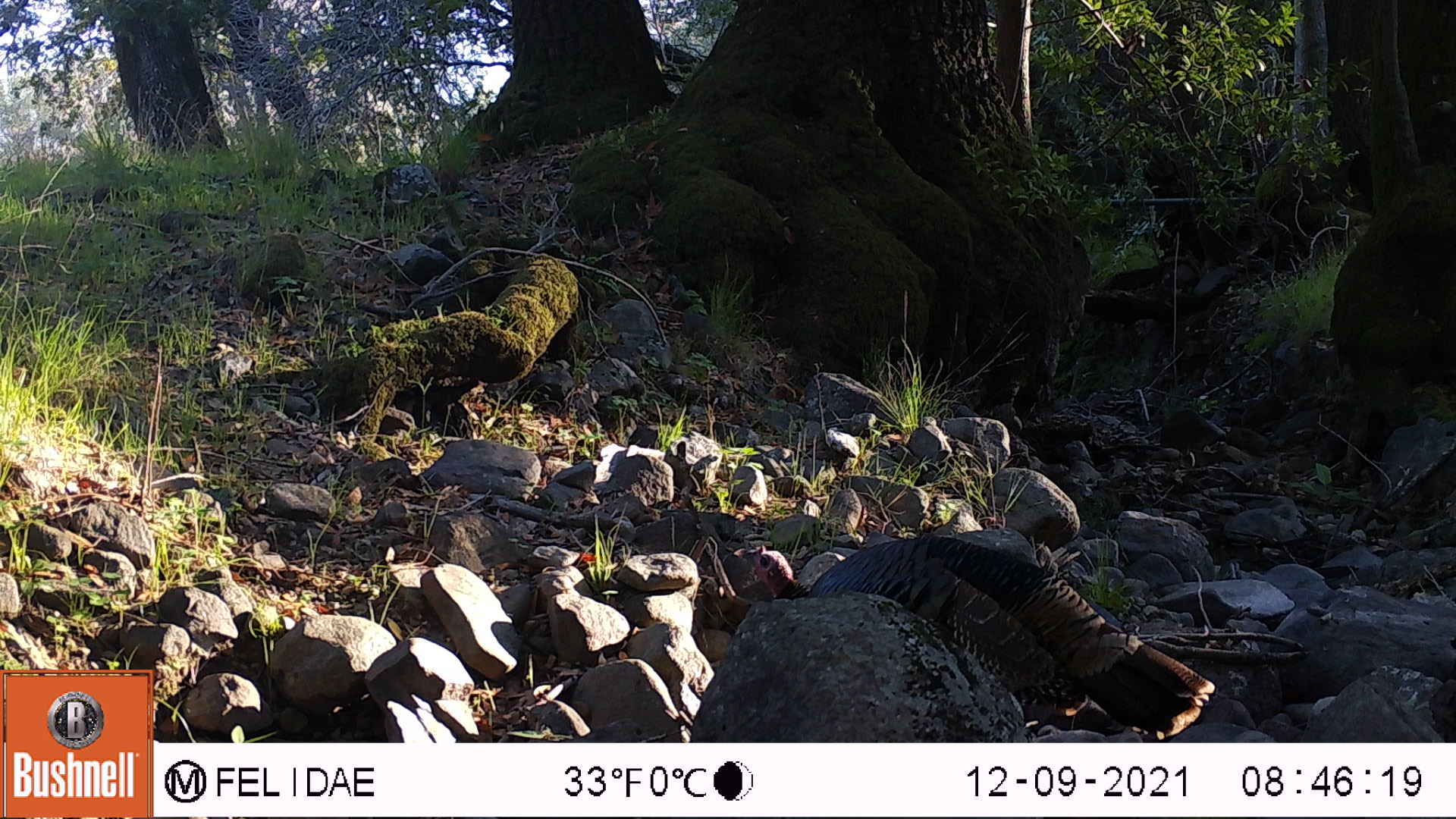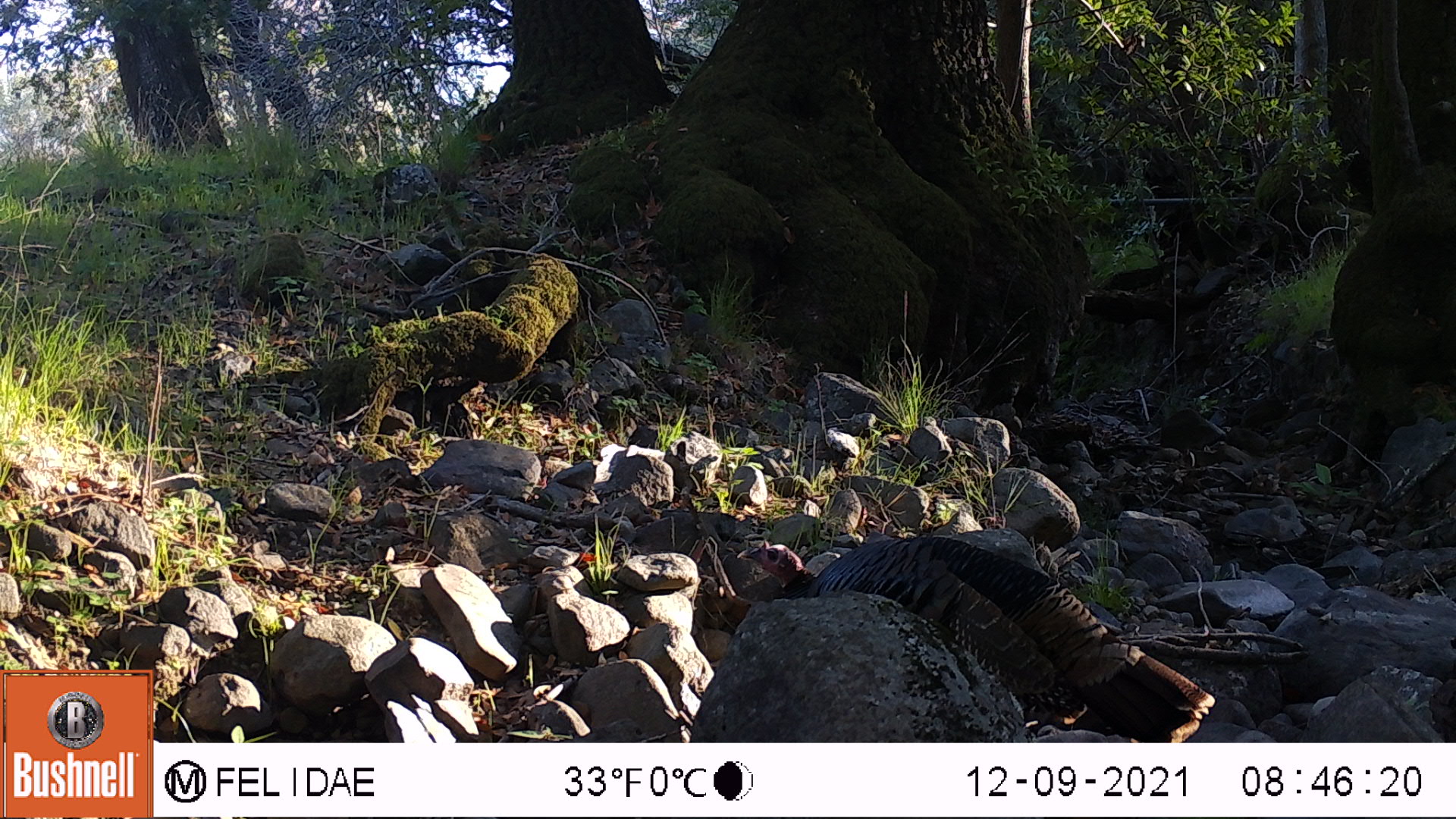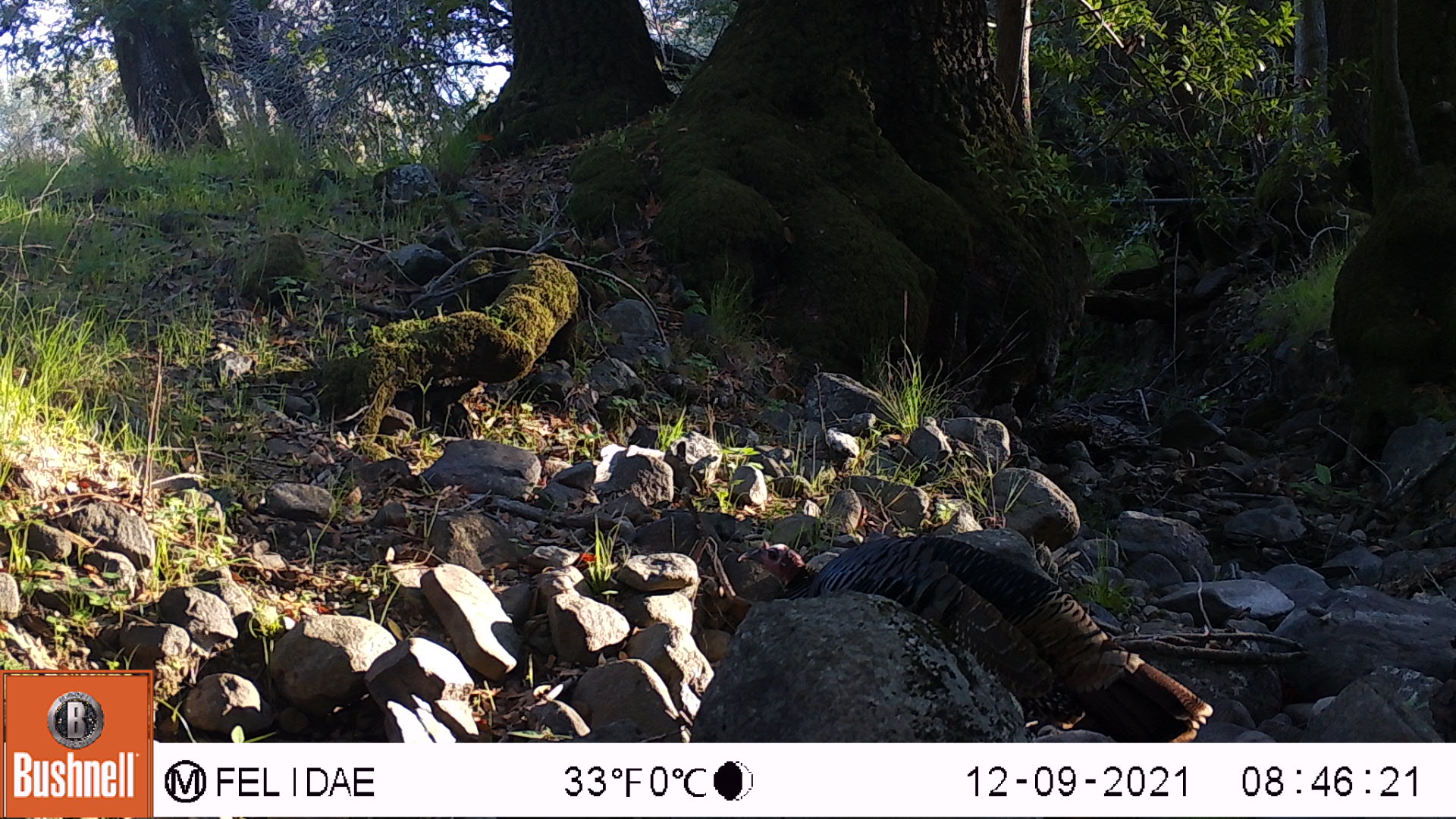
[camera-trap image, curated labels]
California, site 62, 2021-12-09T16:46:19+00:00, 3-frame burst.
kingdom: Animalia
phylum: Chordata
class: Aves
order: Galliformes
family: Phasianidae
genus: Meleagris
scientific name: Meleagris gallopavo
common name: turkey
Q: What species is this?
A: Turkey (Meleagris gallopavo).